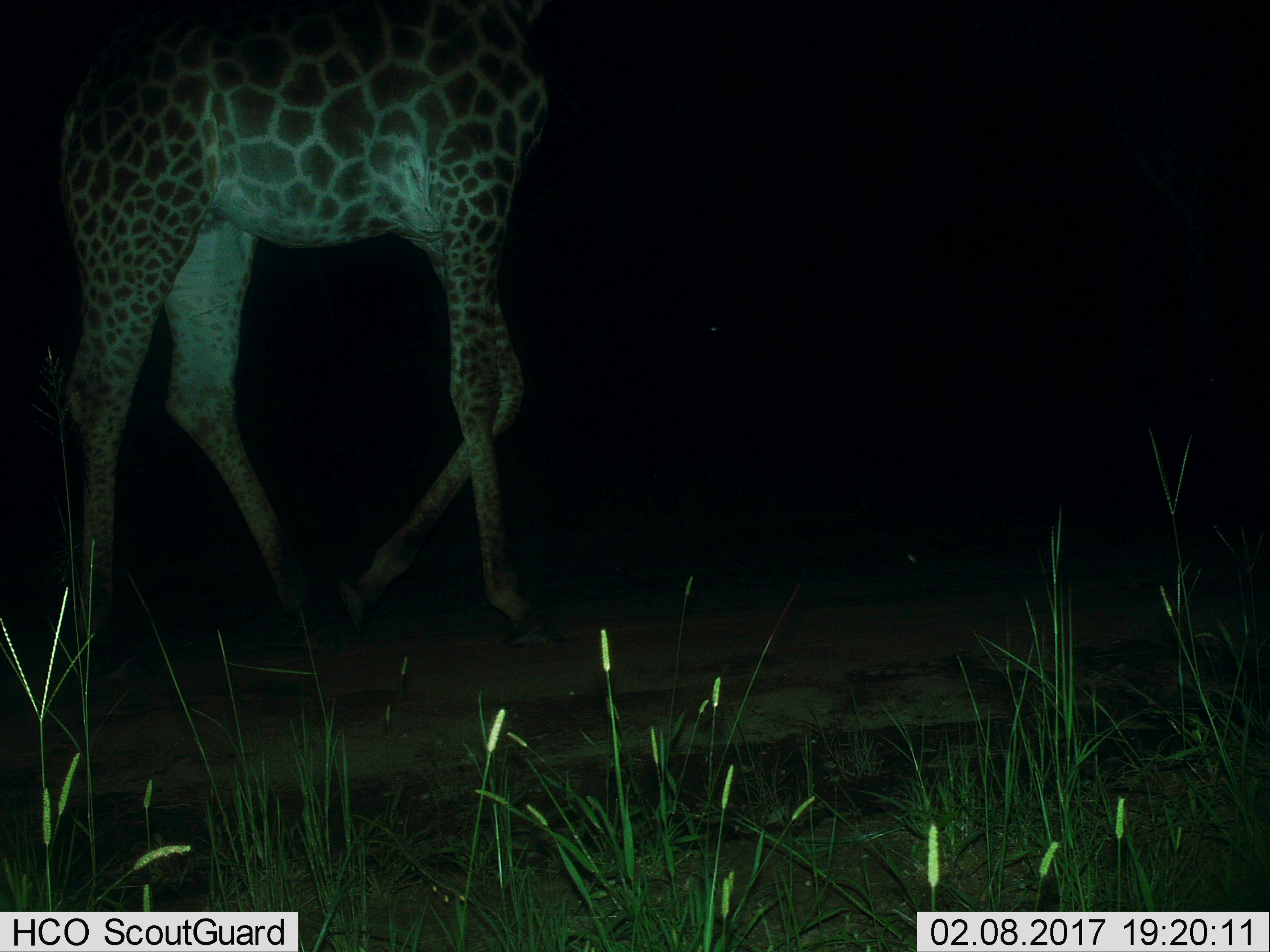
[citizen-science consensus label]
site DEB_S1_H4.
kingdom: Animalia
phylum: Chordata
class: Mammalia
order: Artiodactyla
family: Giraffidae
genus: Giraffa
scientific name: Giraffa camelopardalis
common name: giraffe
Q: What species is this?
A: Giraffe (Giraffa camelopardalis).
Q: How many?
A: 1.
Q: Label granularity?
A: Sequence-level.